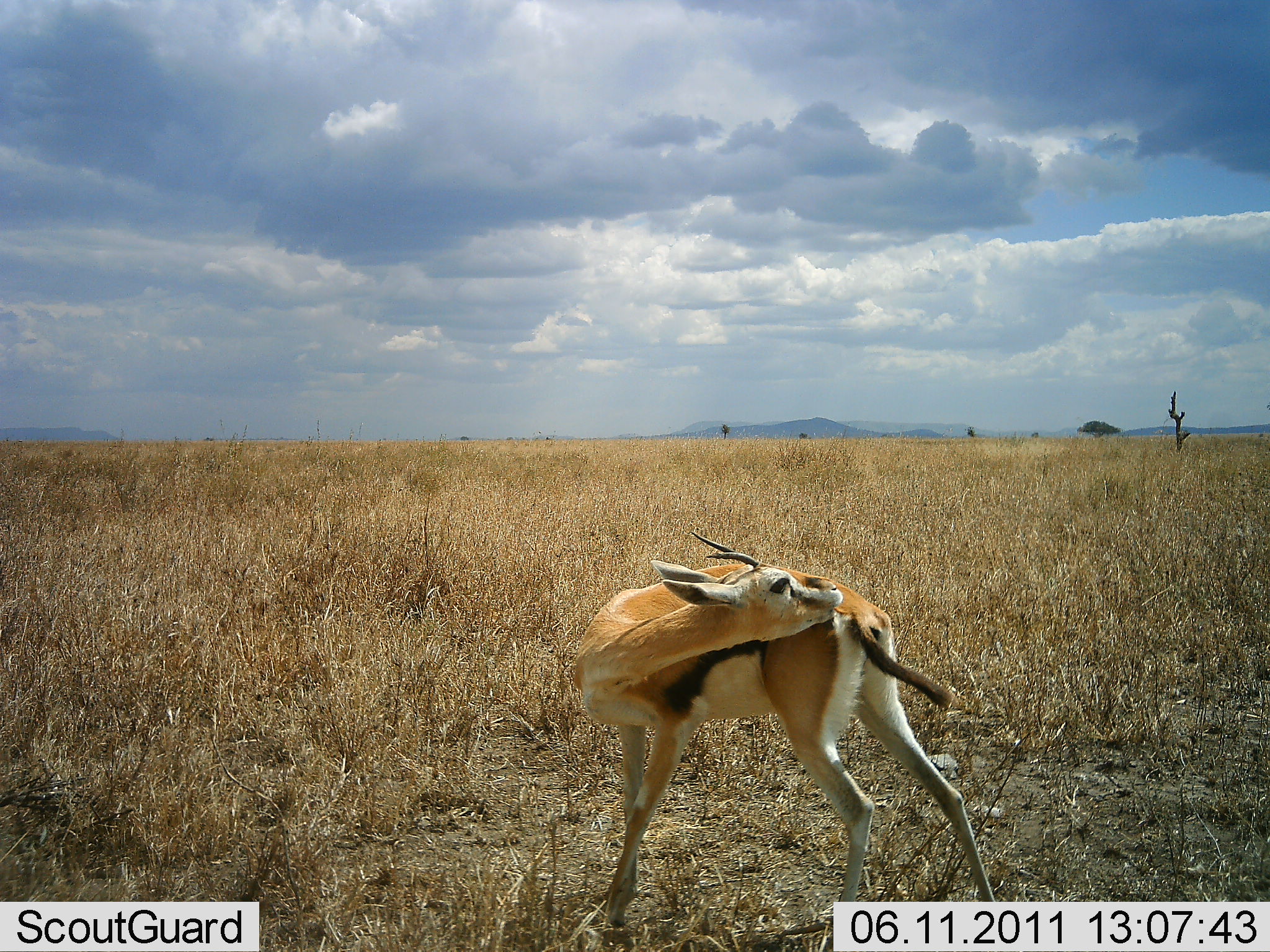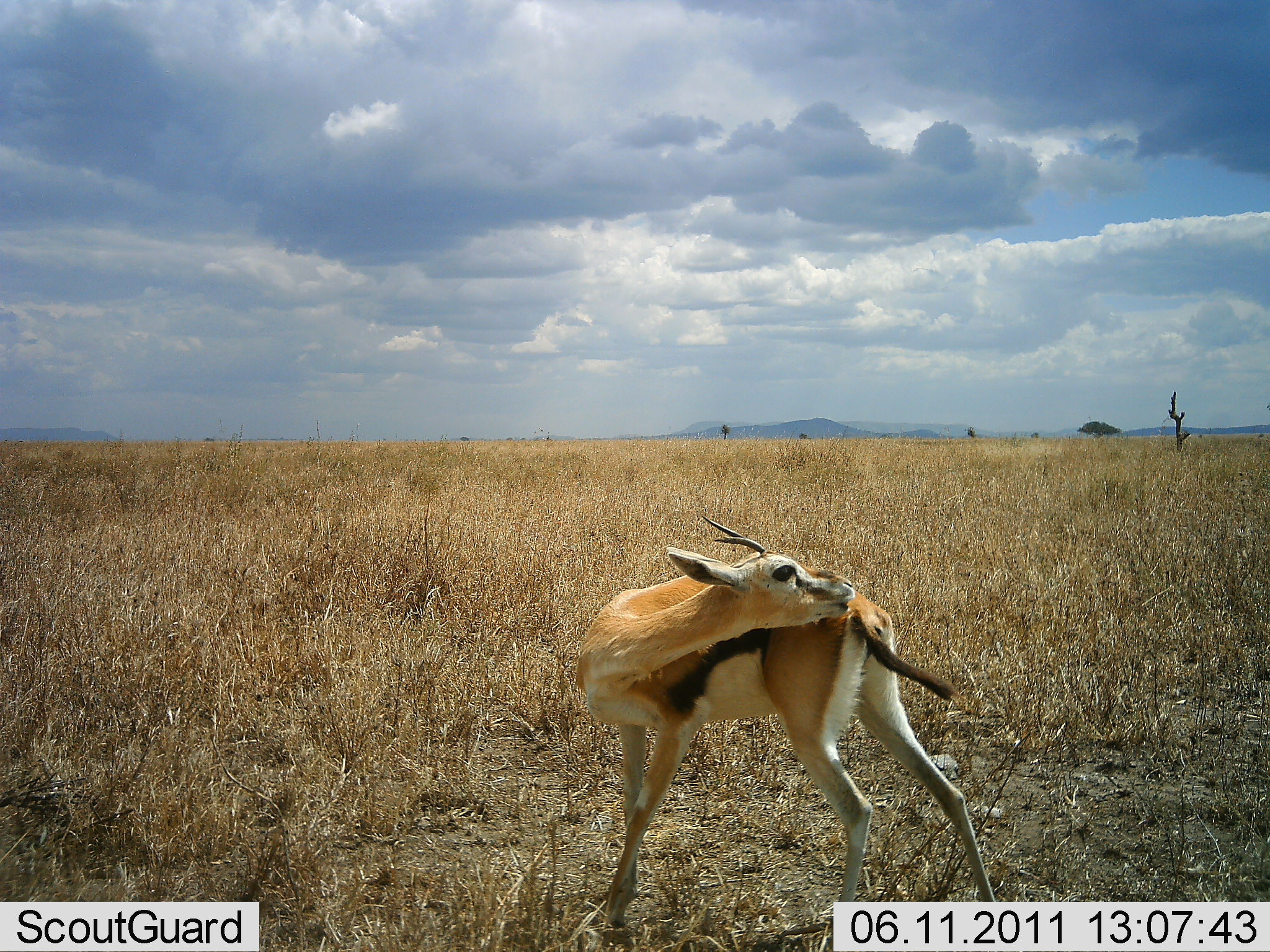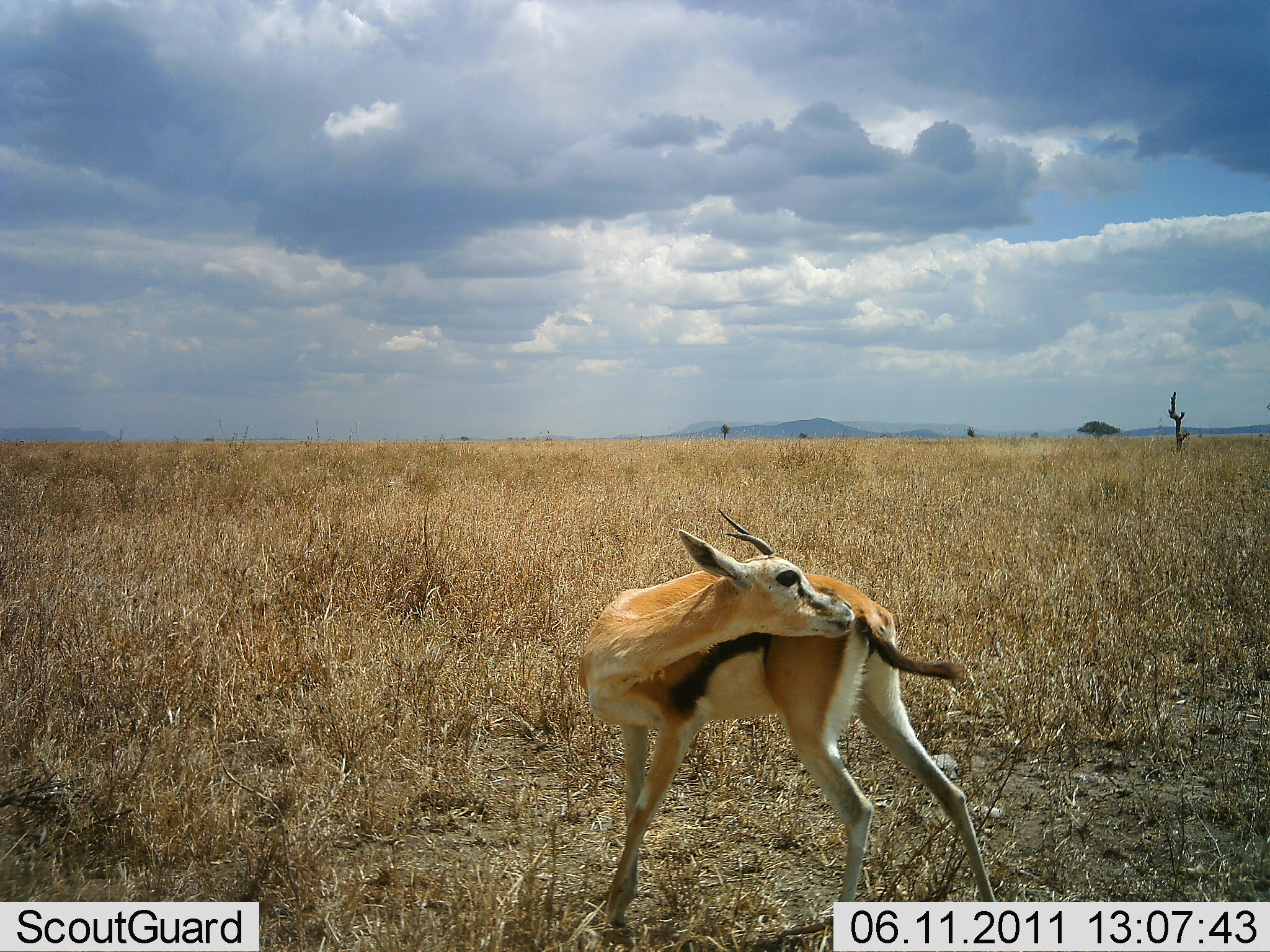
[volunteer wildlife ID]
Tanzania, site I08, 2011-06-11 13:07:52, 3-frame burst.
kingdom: Animalia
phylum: Chordata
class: Mammalia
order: Artiodactyla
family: Bovidae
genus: Eudorcas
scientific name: Eudorcas thomsonii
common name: thomson's gazelle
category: gazellethomsons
Gazellethomsons (thomson's gazelle) (Eudorcas thomsonii), count 1. Behavior (volunteer vote fractions): standing 64%, resting 9%, moving 9%, interacting 18%. Young present (vote fraction): 0%. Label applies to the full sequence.